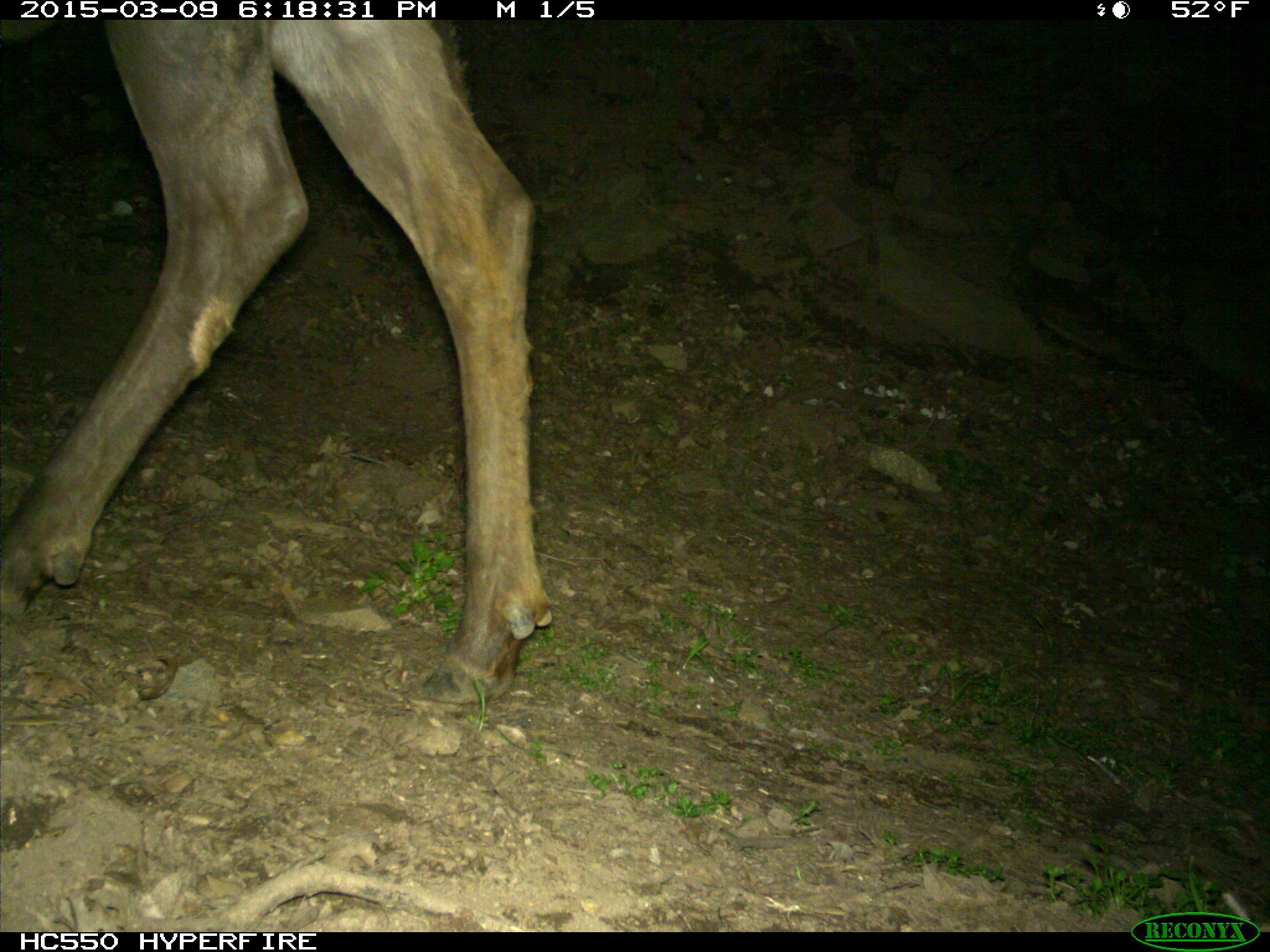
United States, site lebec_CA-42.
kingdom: Animalia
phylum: Chordata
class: Mammalia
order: Artiodactyla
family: Cervidae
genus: Cervus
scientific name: Cervus canadensis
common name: elk